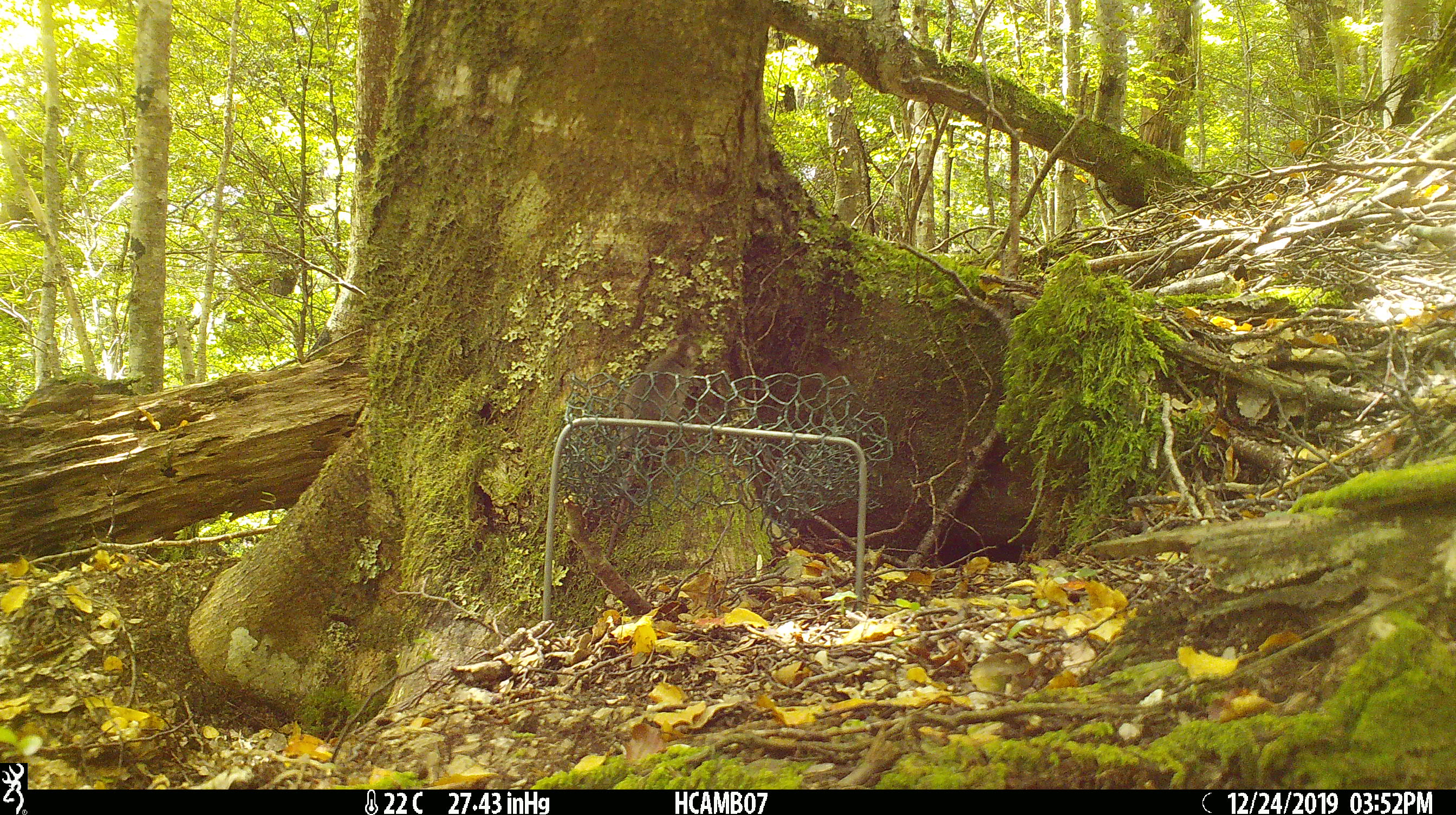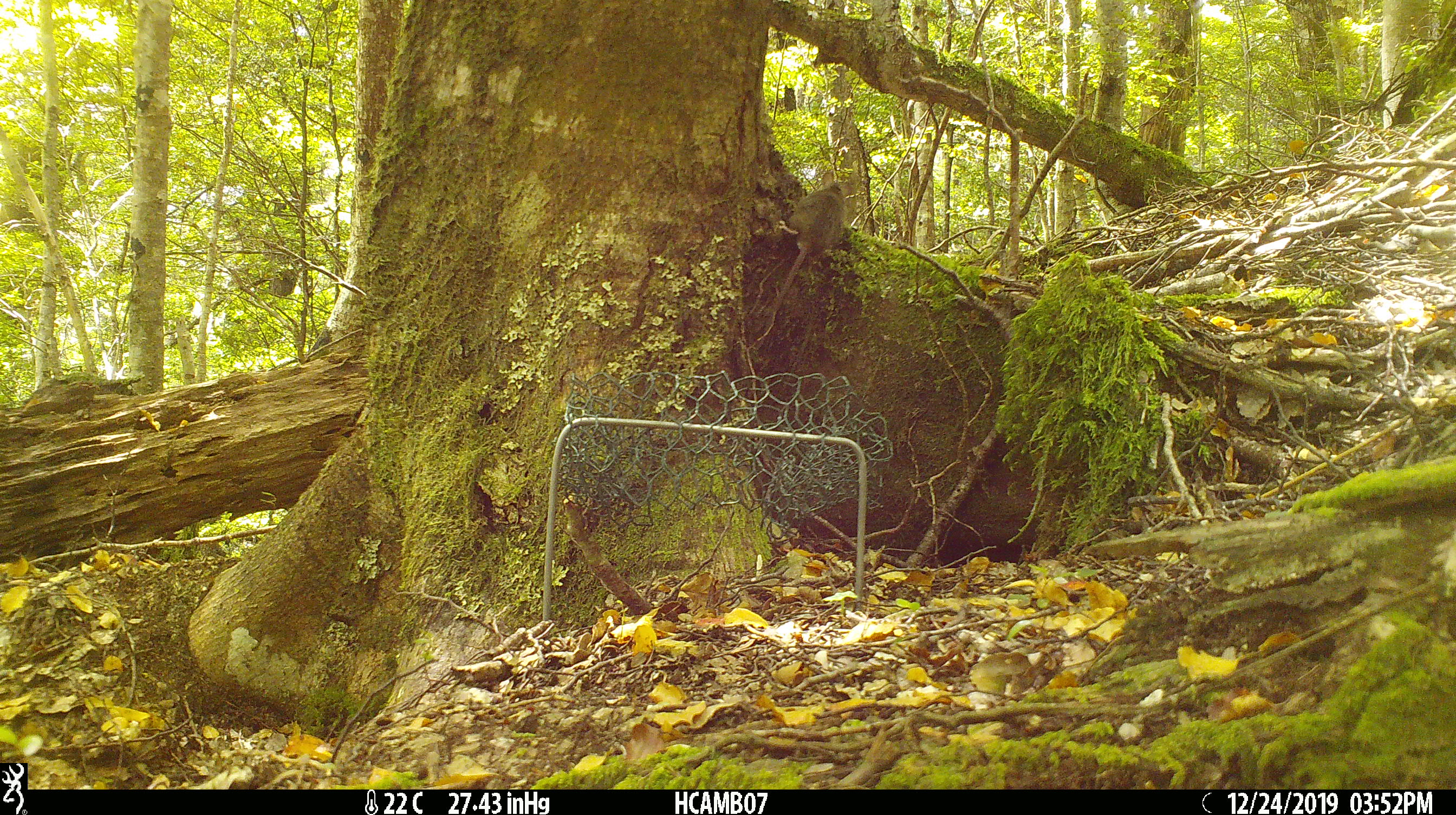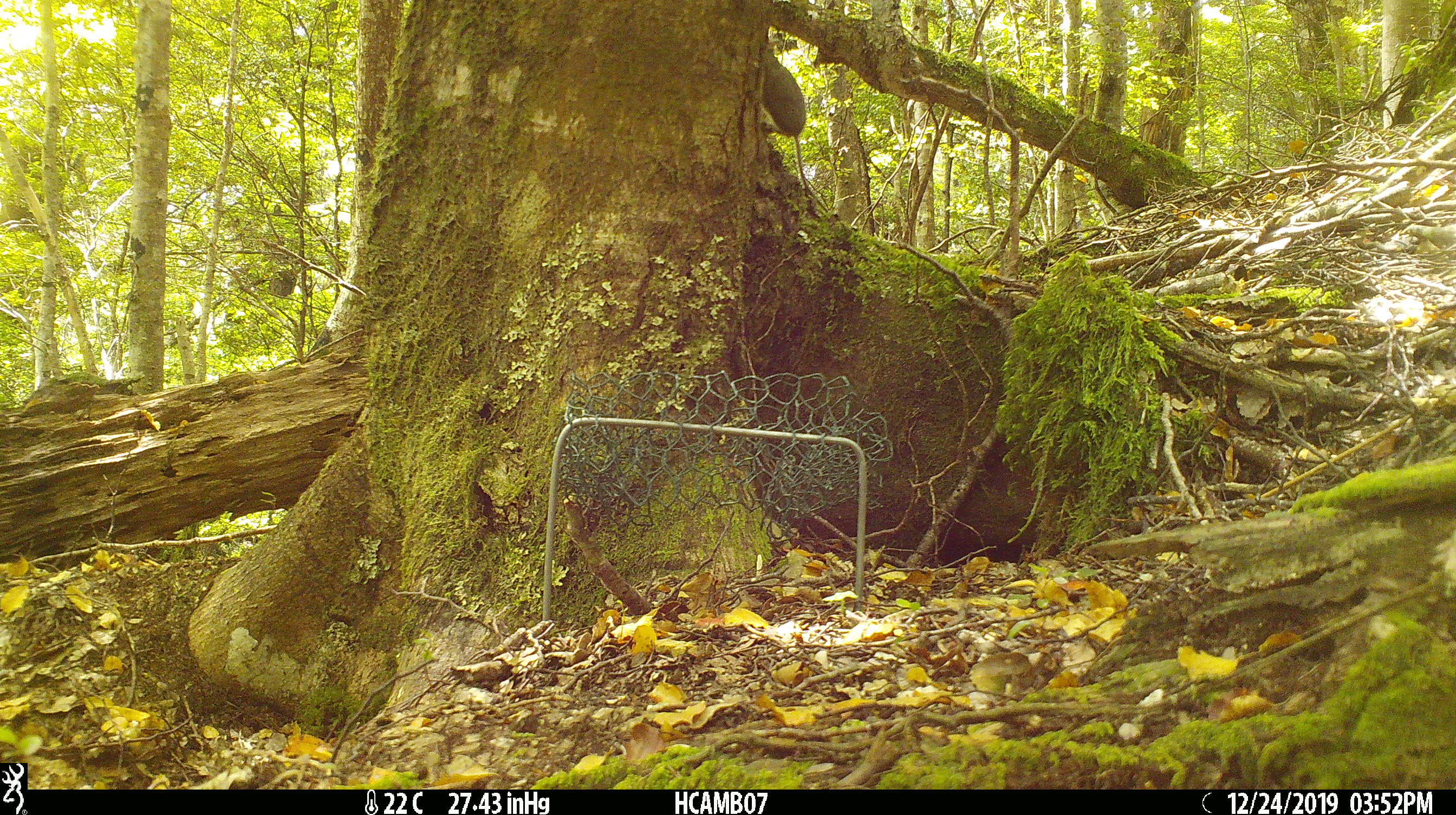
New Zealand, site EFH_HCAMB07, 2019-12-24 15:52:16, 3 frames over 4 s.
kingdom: Animalia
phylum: Chordata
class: Mammalia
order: Rodentia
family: Muridae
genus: Mus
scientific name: Mus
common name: mouse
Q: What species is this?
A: Mouse (Mus).